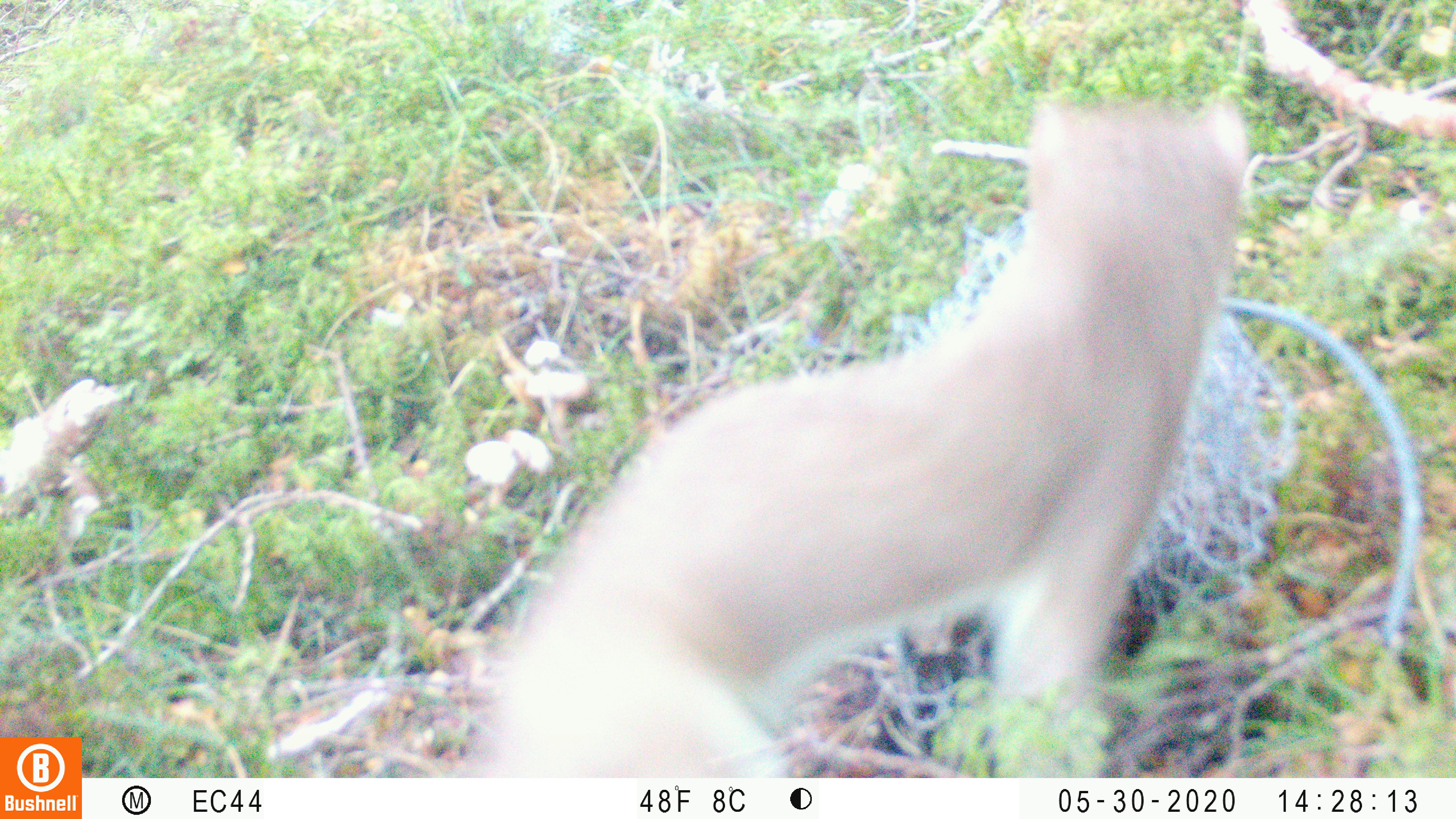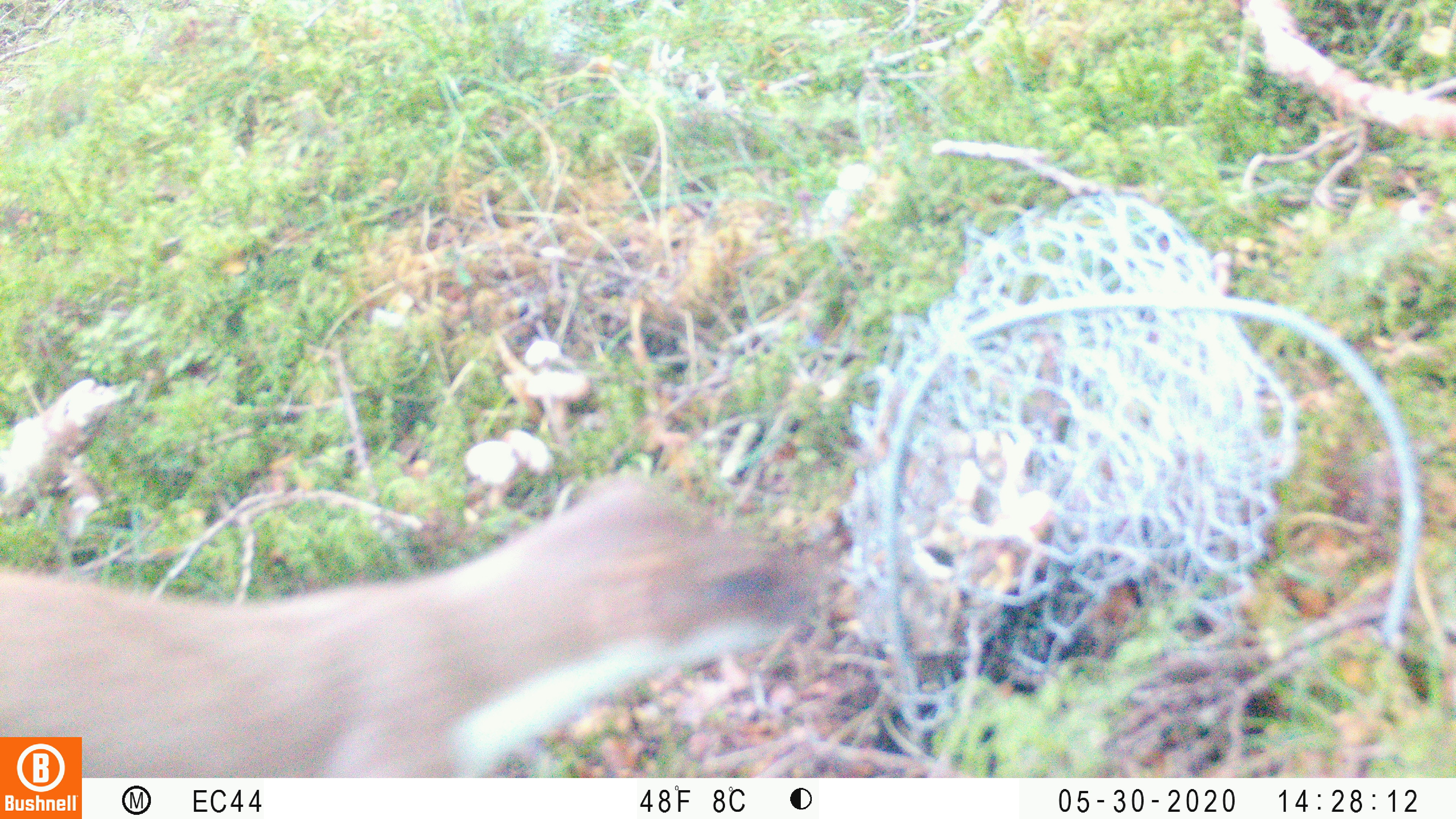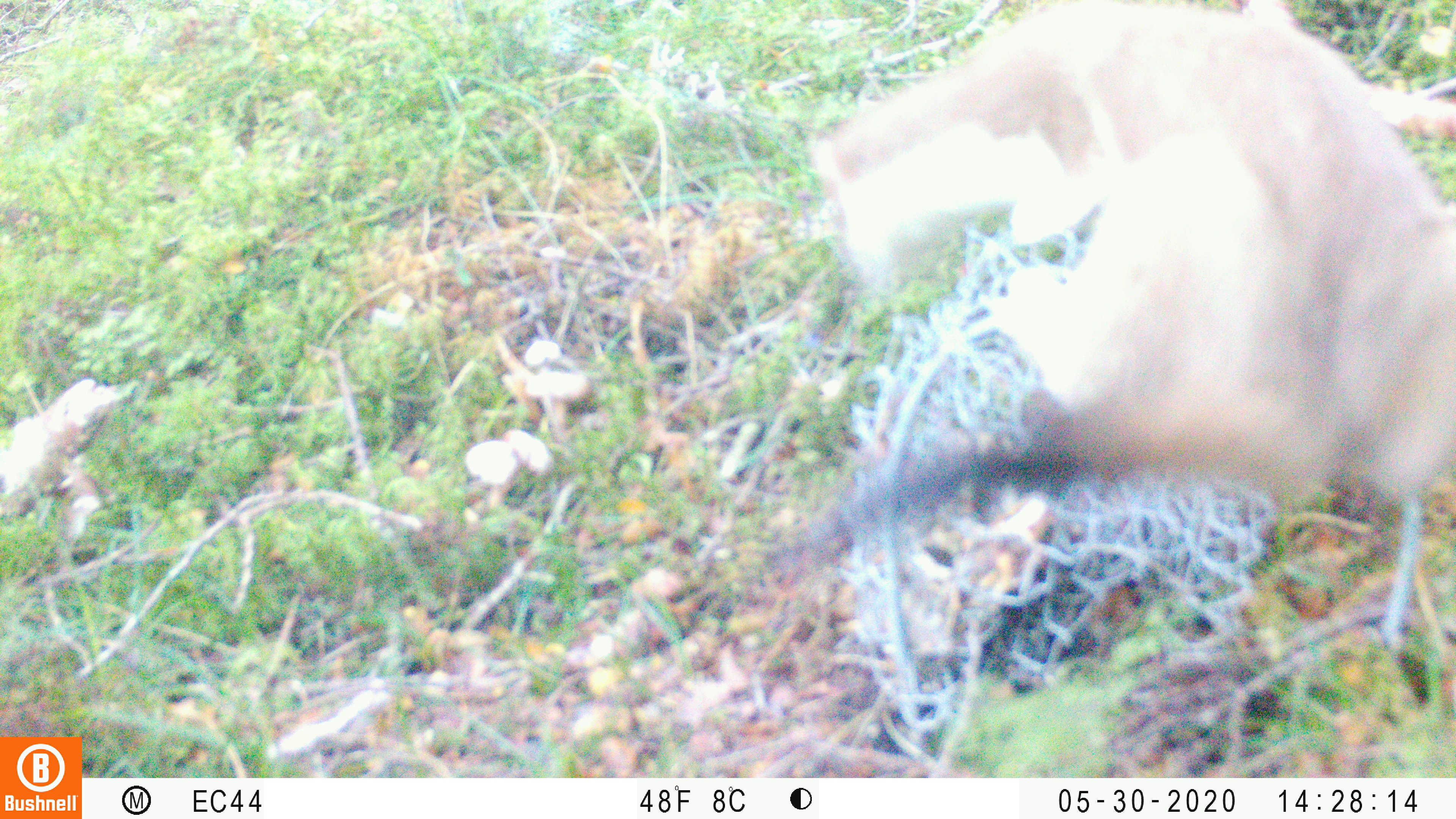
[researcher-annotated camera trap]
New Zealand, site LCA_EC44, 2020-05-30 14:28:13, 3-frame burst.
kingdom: Animalia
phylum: Chordata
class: Mammalia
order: Carnivora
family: Mustelidae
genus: Mustela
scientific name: Mustela erminea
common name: stoat